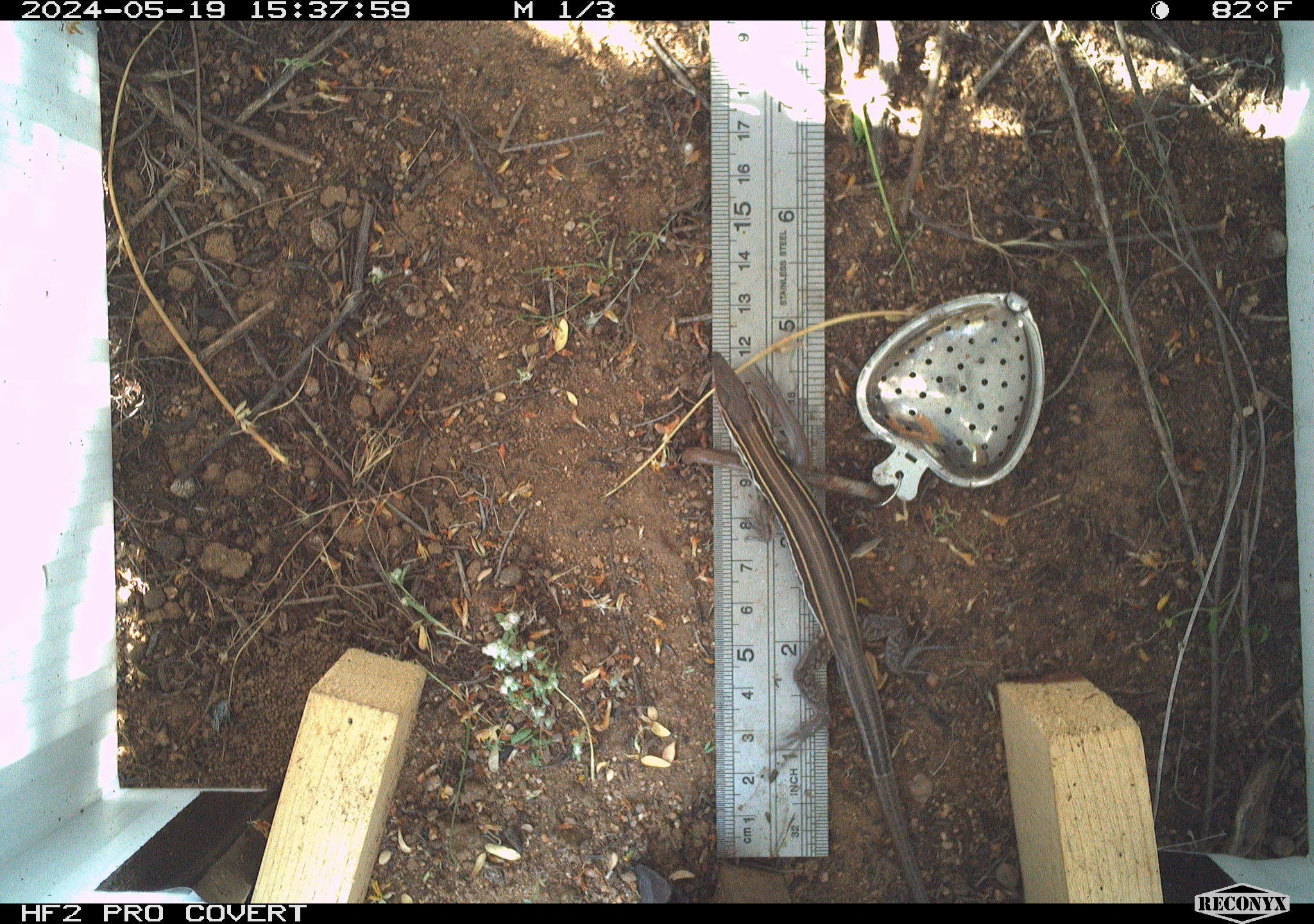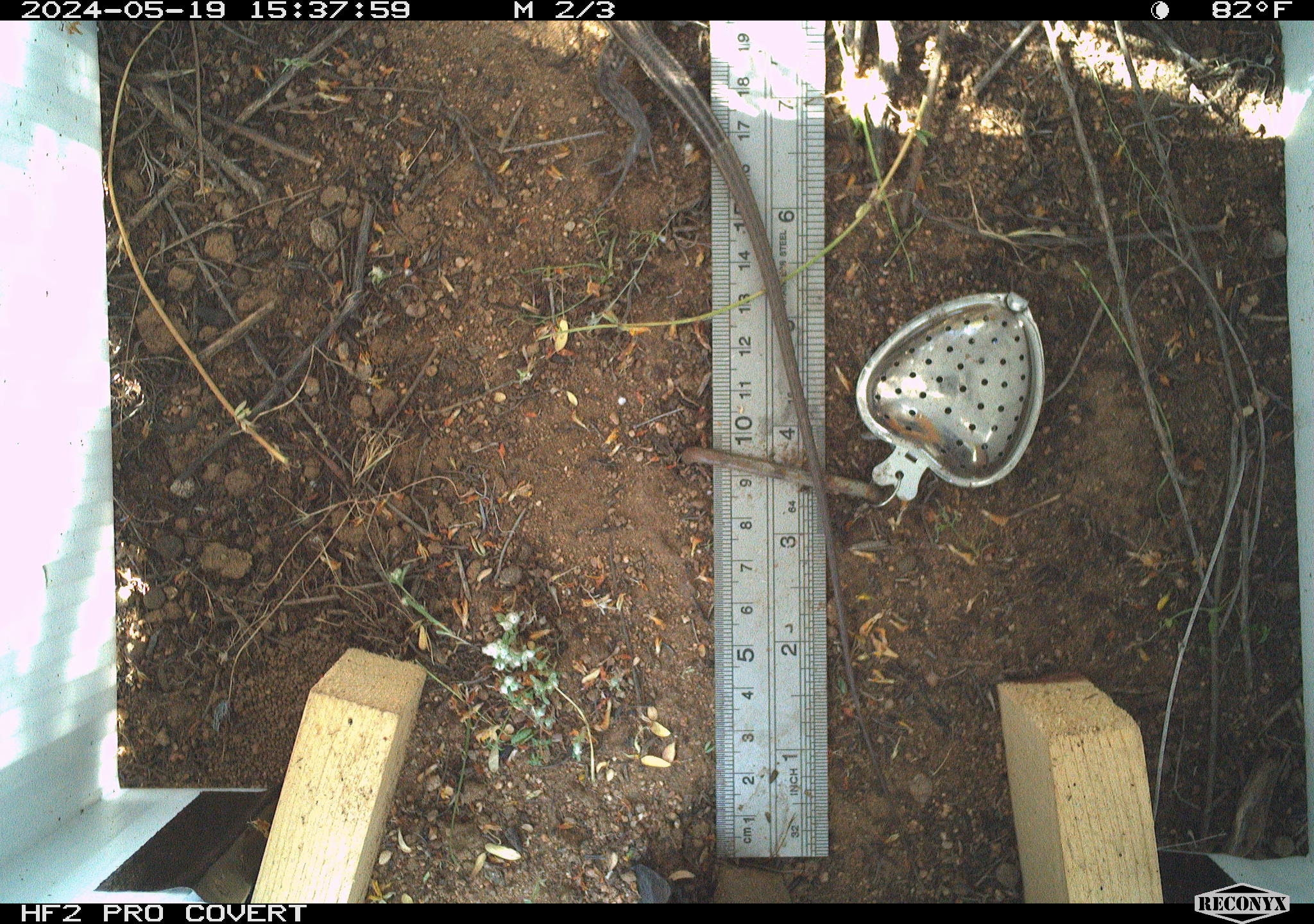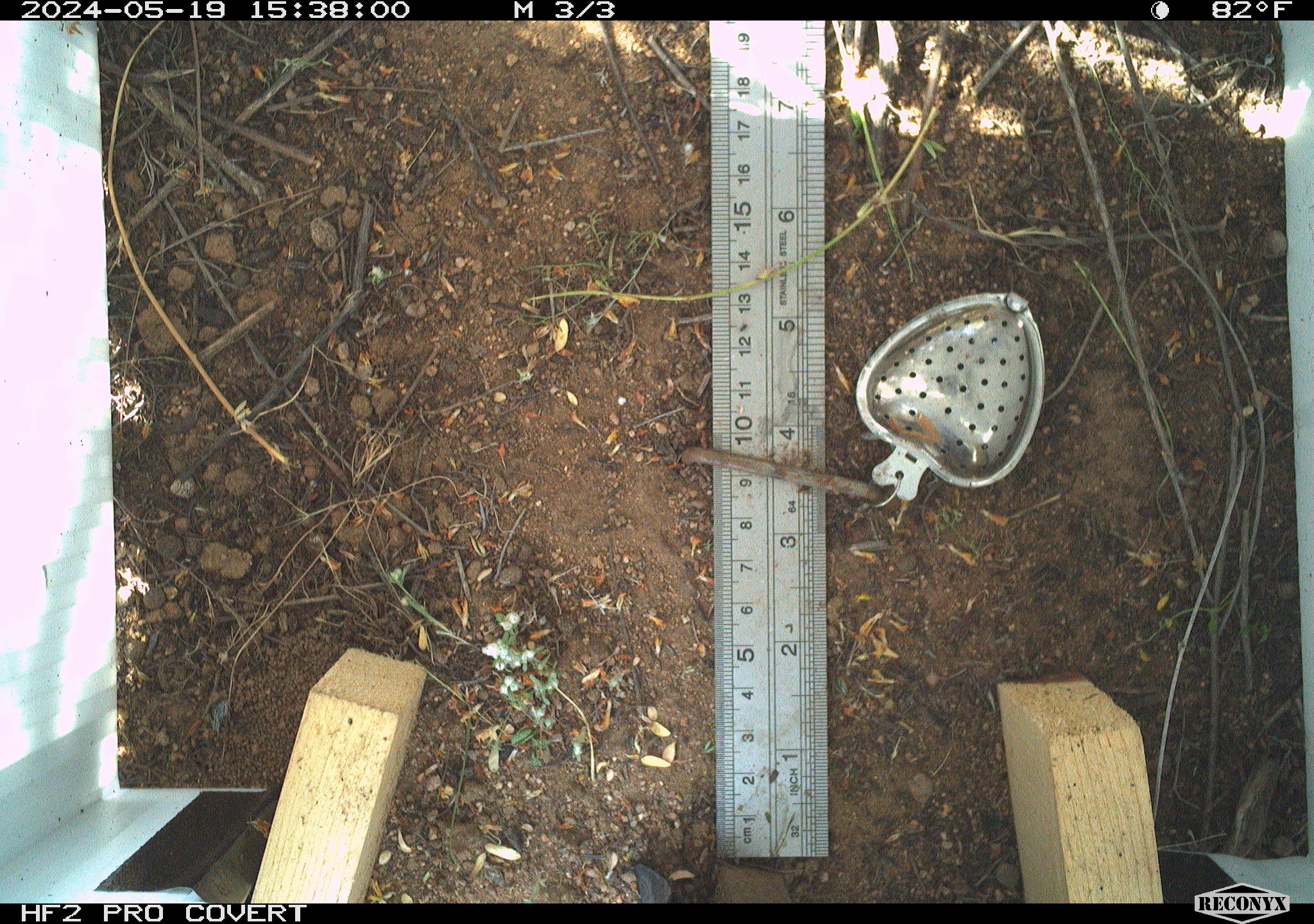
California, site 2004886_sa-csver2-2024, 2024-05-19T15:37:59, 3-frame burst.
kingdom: Animalia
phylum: Chordata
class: Reptilia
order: Squamata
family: Scincidae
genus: Plestiodon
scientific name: Plestiodon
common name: blue-tailed skinks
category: plestiodon species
Plestiodon species (blue-tailed skinks) (Plestiodon).